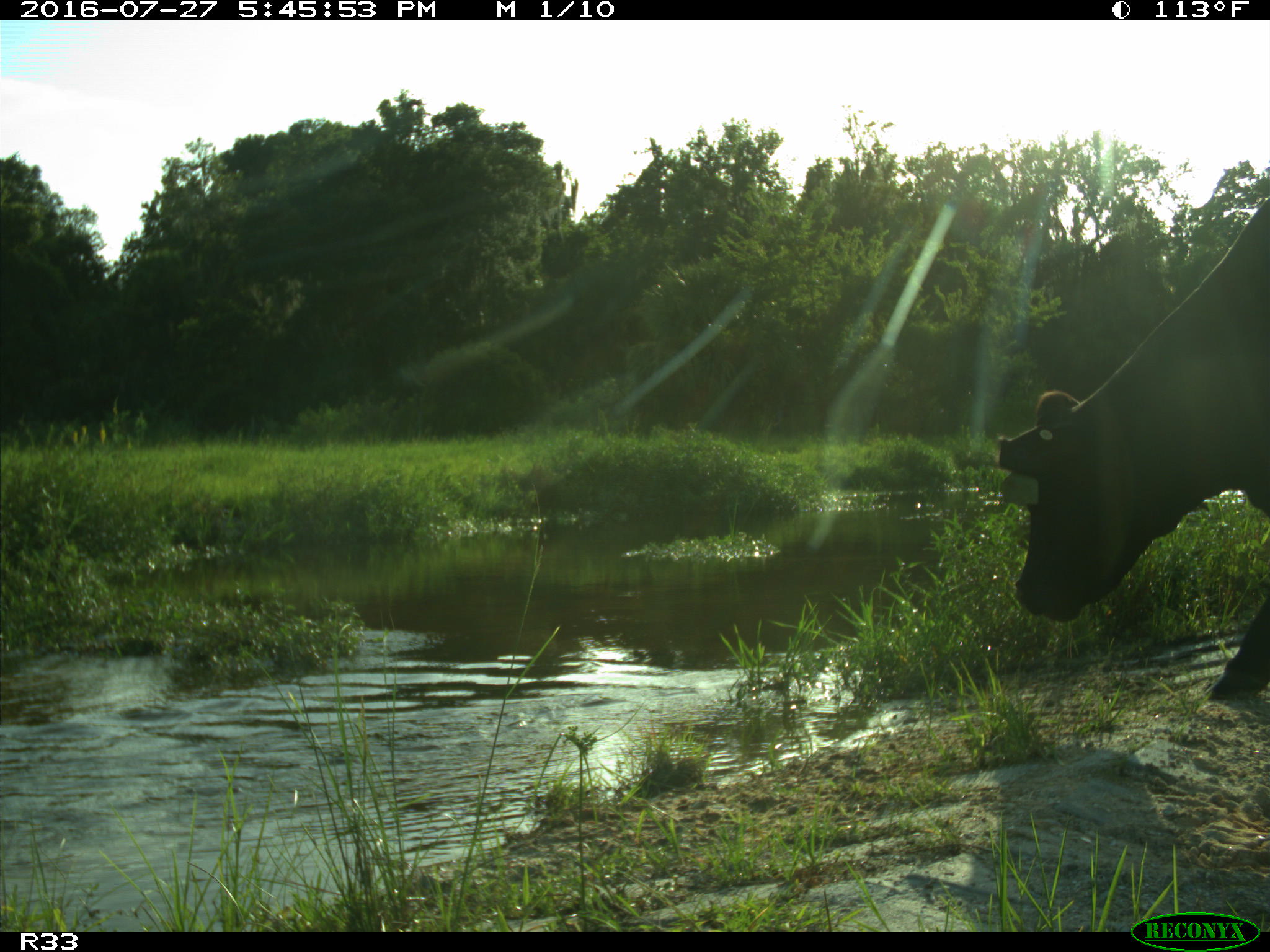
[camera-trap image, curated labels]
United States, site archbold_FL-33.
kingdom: Animalia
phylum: Chordata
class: Mammalia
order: Artiodactyla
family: Bovidae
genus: Bos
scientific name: Bos taurus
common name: domestic cow